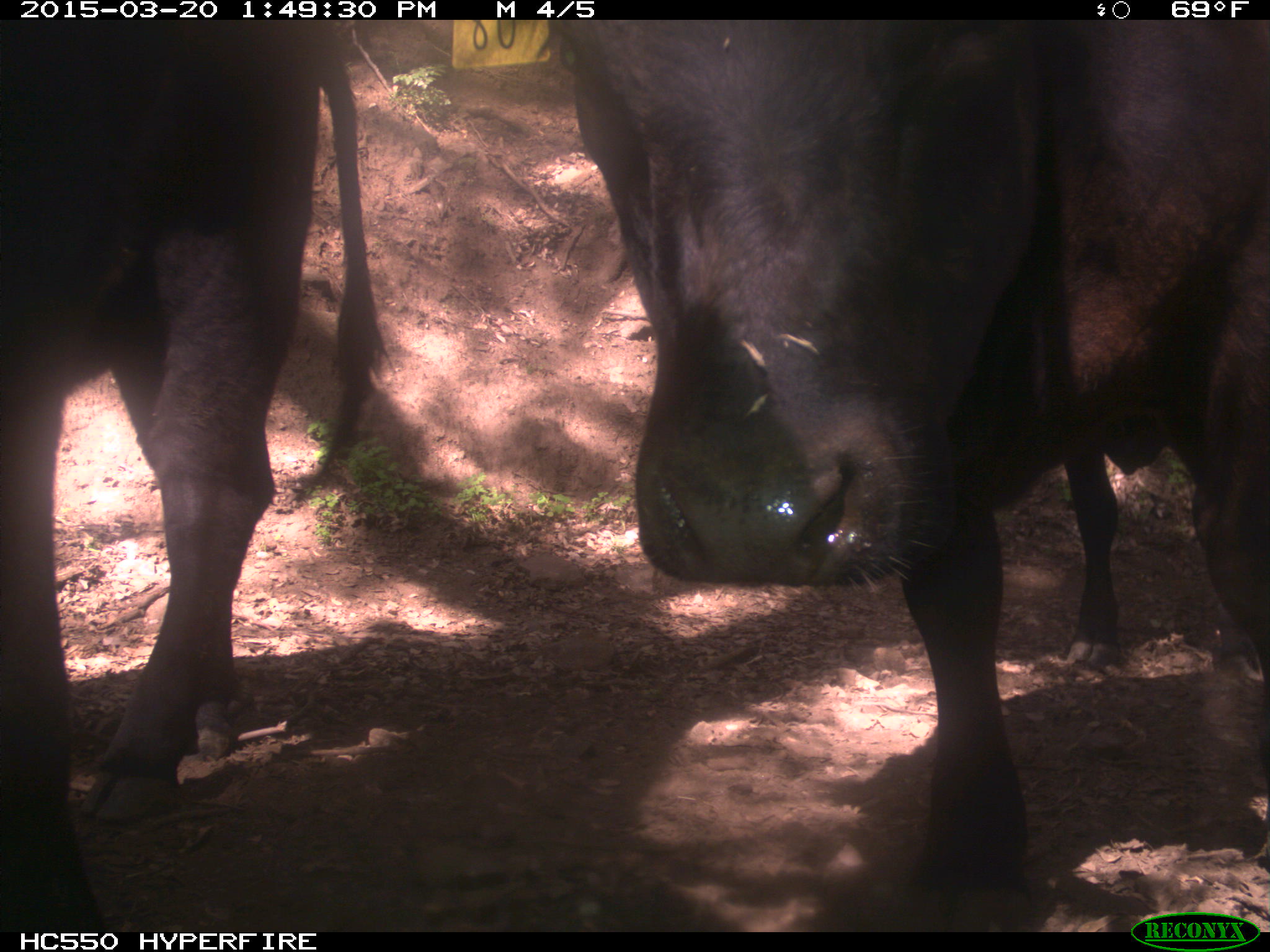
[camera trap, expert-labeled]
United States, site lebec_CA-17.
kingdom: Animalia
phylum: Chordata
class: Mammalia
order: Artiodactyla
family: Bovidae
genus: Bos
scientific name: Bos taurus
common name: domestic cow